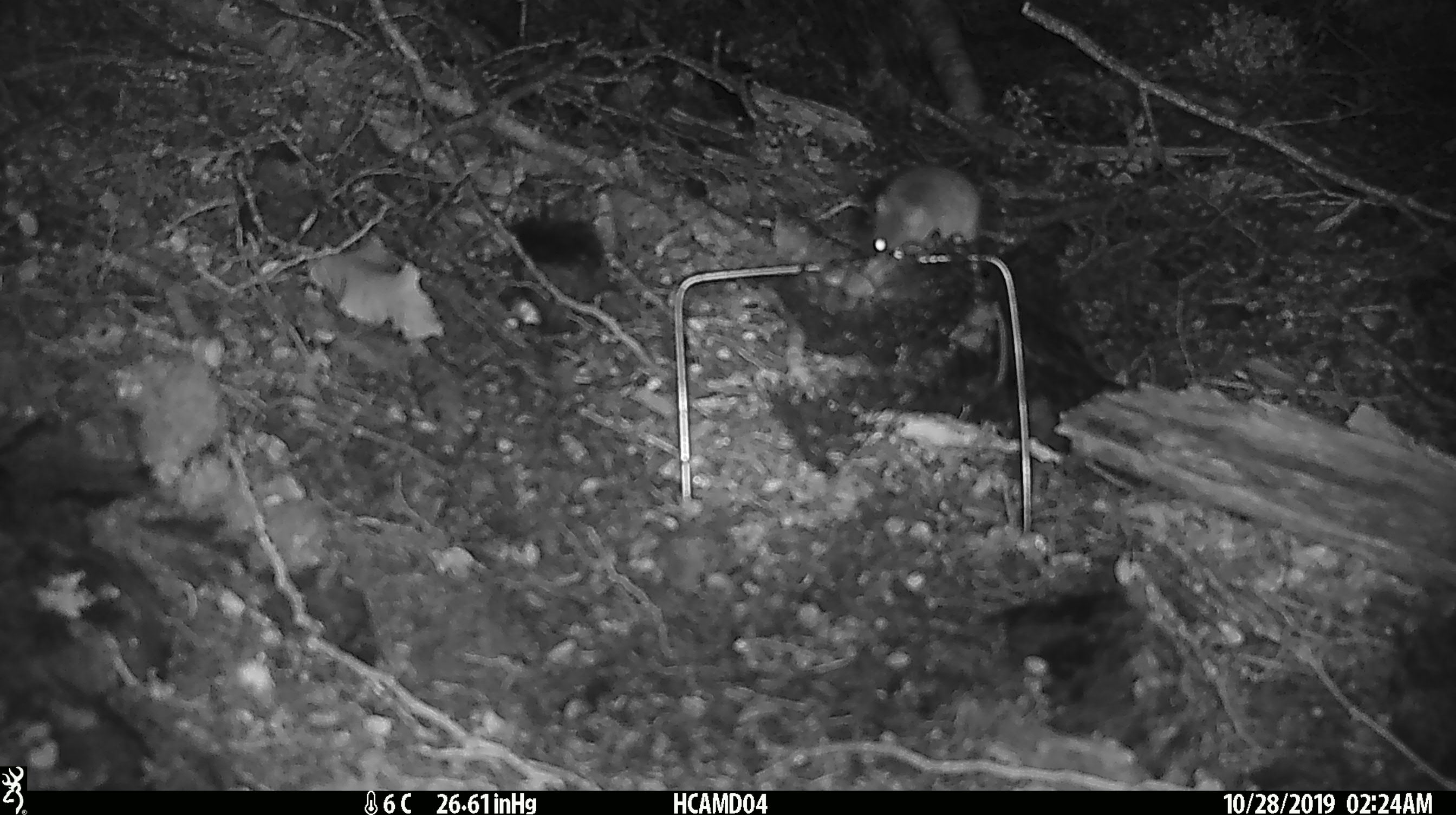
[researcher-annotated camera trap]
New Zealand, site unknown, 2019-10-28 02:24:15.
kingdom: Animalia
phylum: Chordata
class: Mammalia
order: Rodentia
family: Muridae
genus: Mus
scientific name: Mus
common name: mouse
Mouse (Mus).